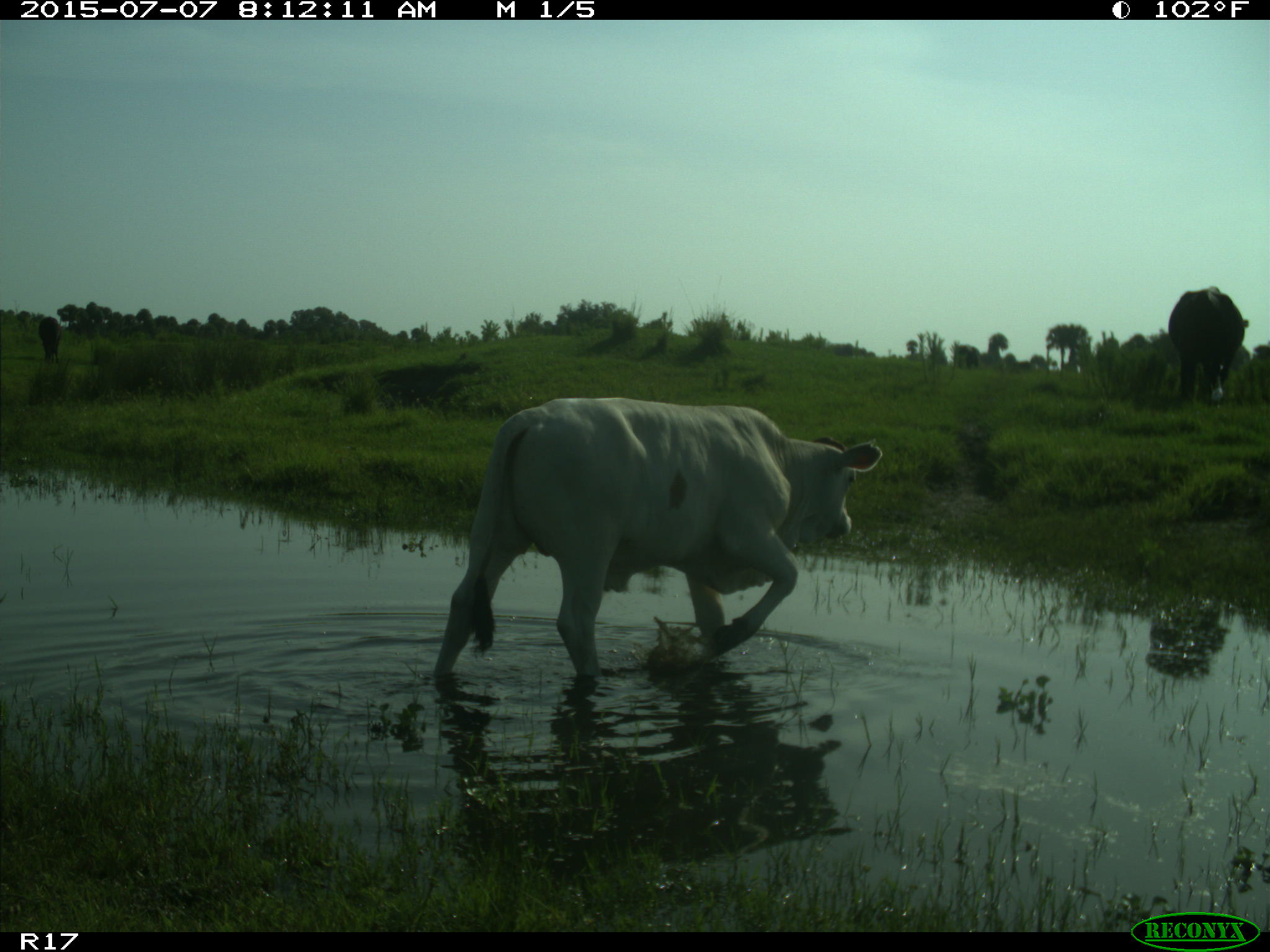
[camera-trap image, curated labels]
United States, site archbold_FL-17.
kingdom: Animalia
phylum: Chordata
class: Mammalia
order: Artiodactyla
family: Bovidae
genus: Bos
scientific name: Bos taurus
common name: domestic cow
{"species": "Bos taurus (domestic cow)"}